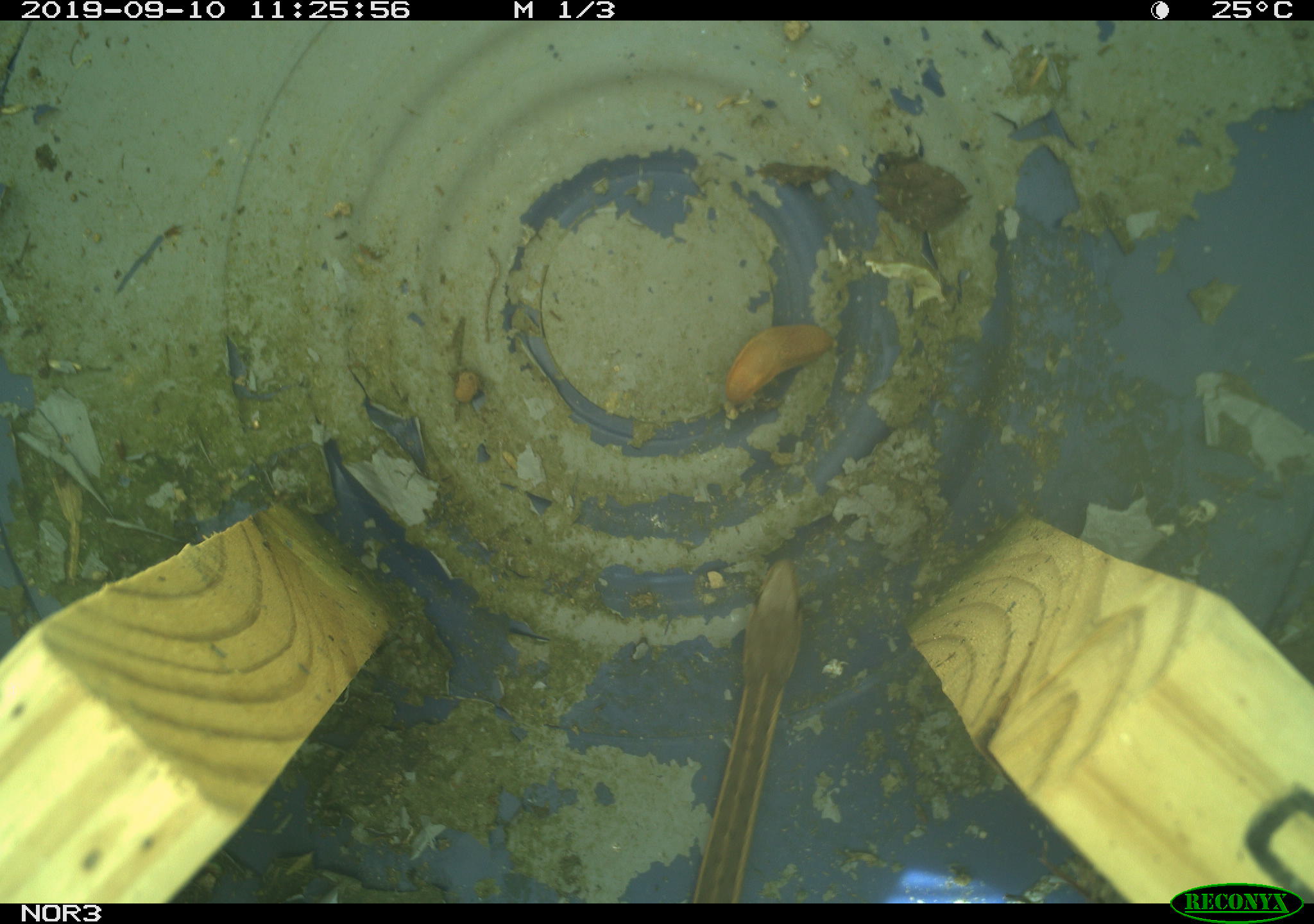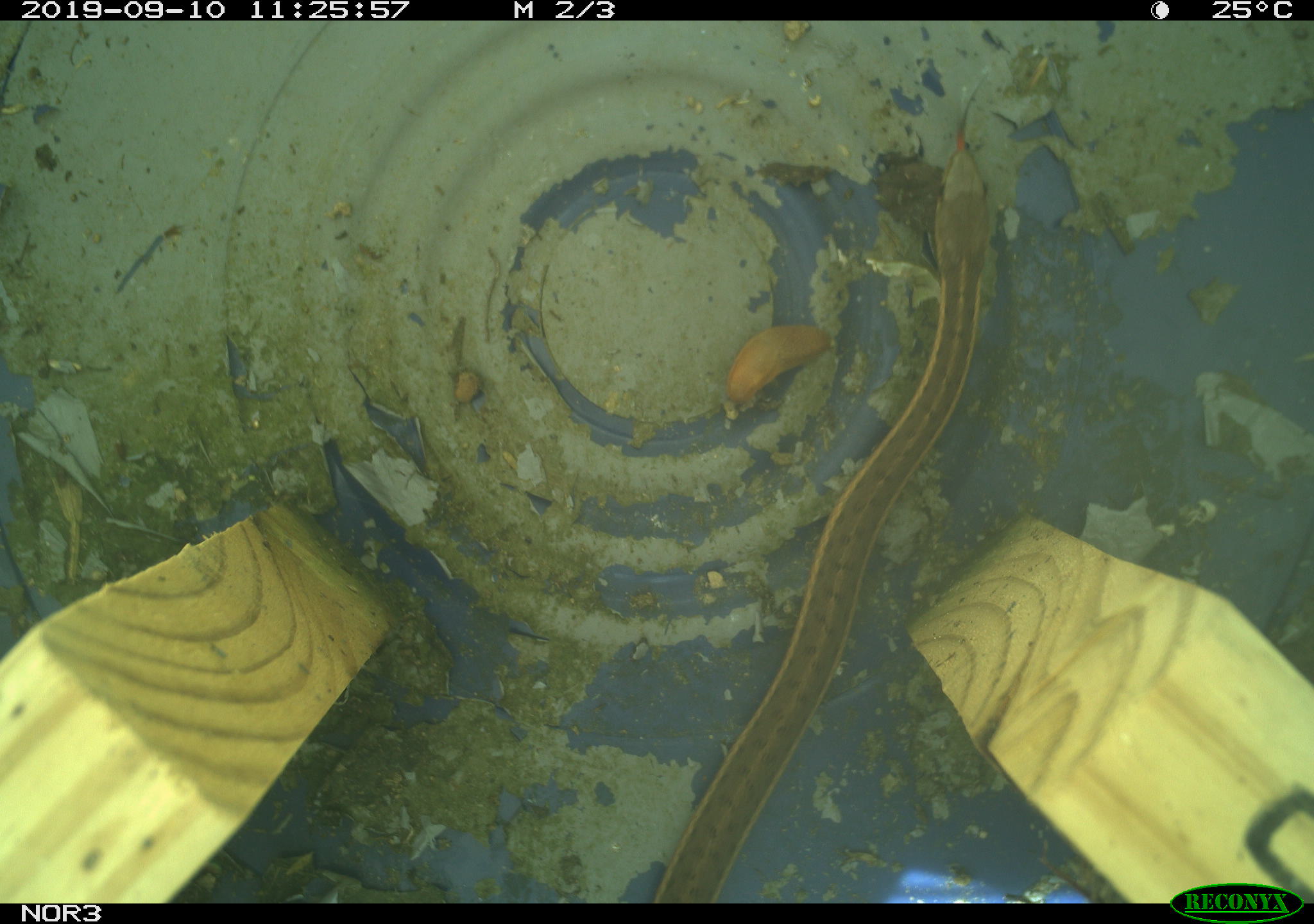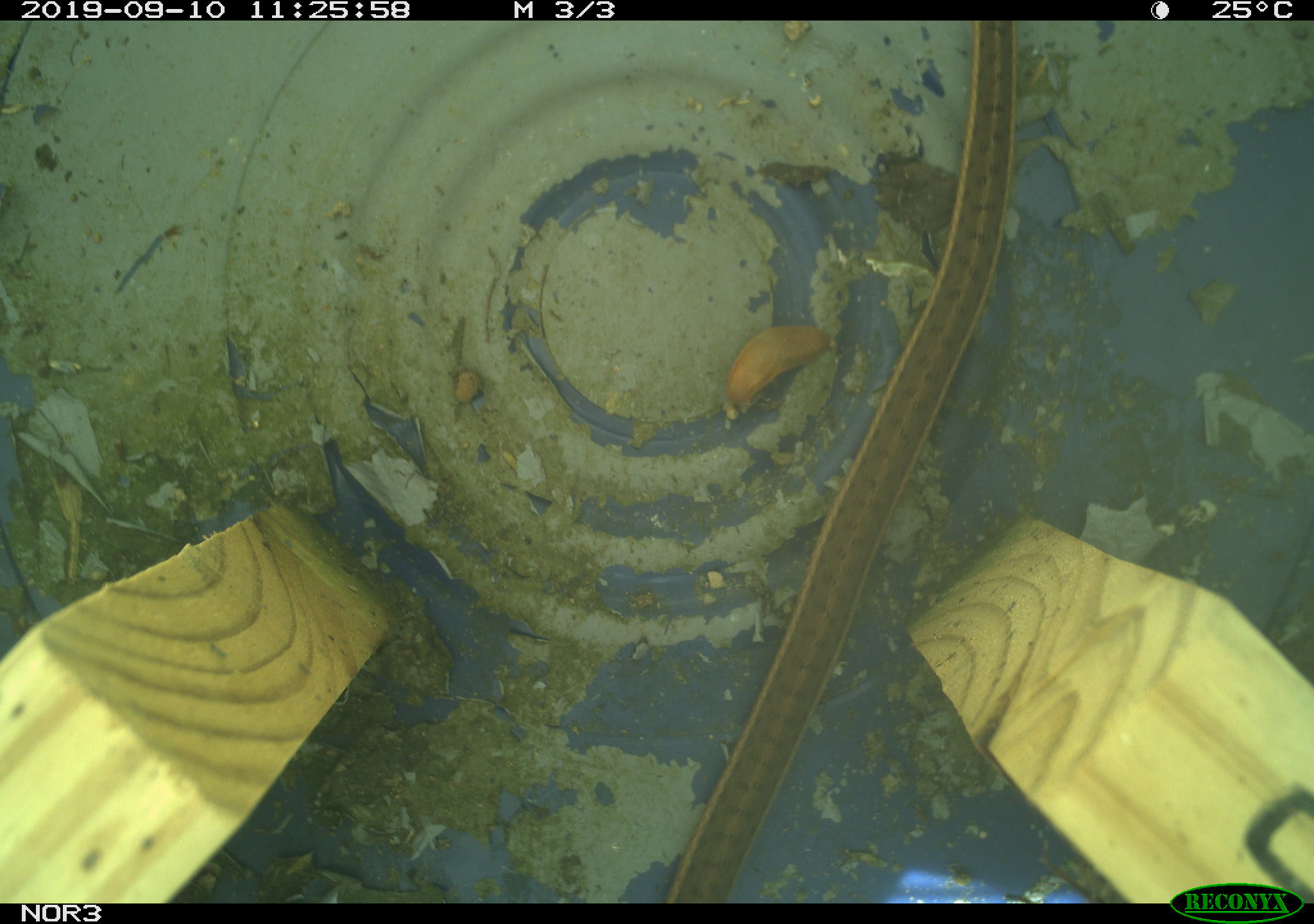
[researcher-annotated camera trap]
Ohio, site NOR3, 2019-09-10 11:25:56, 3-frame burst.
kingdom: Animalia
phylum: Chordata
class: Reptilia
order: Squamata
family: Colubridae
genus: Thamnophis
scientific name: Thamnophis sirtalis sirtalis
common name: eastern gartersnake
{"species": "eastern gartersnake (Thamnophis sirtalis sirtalis)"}